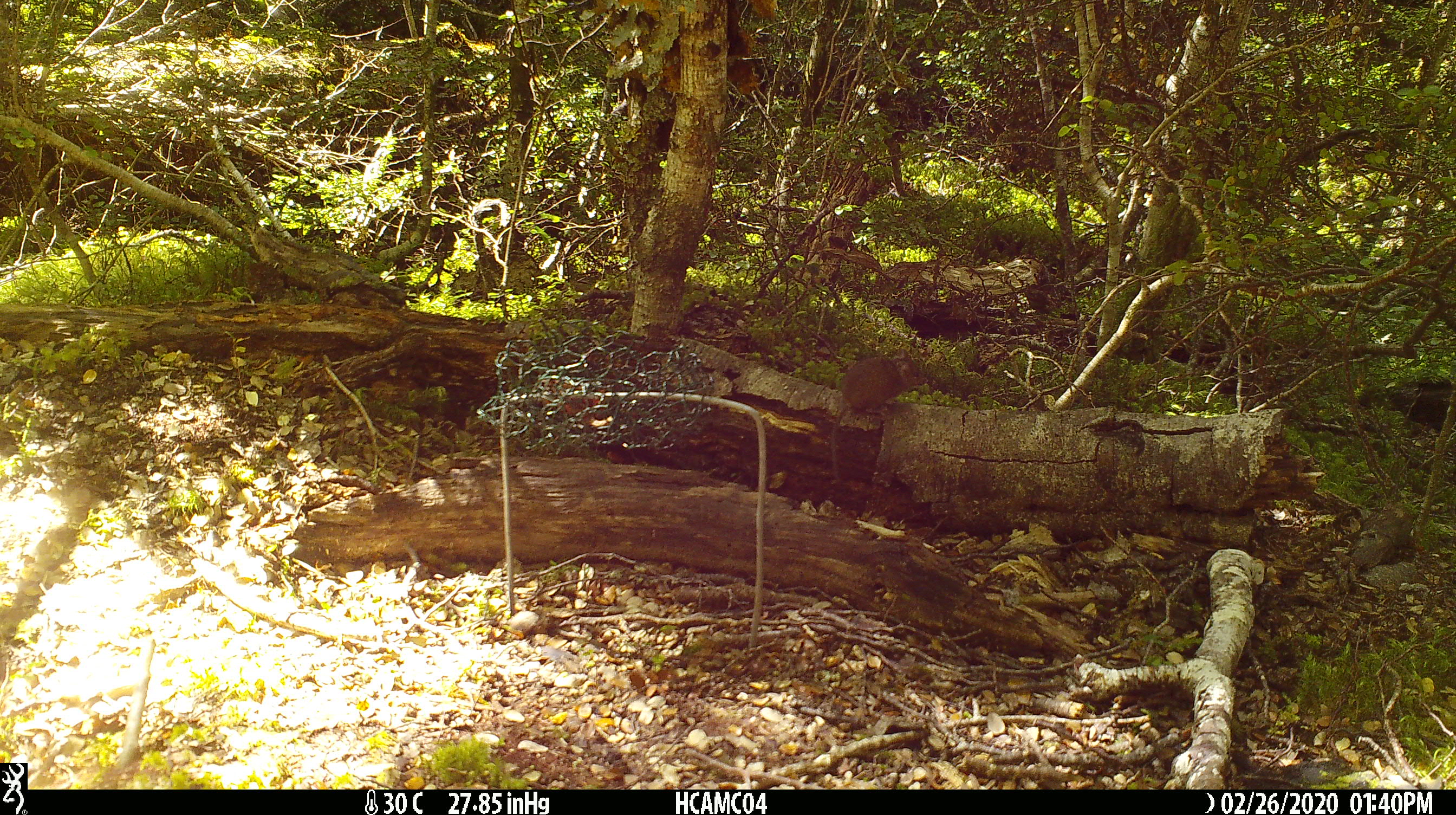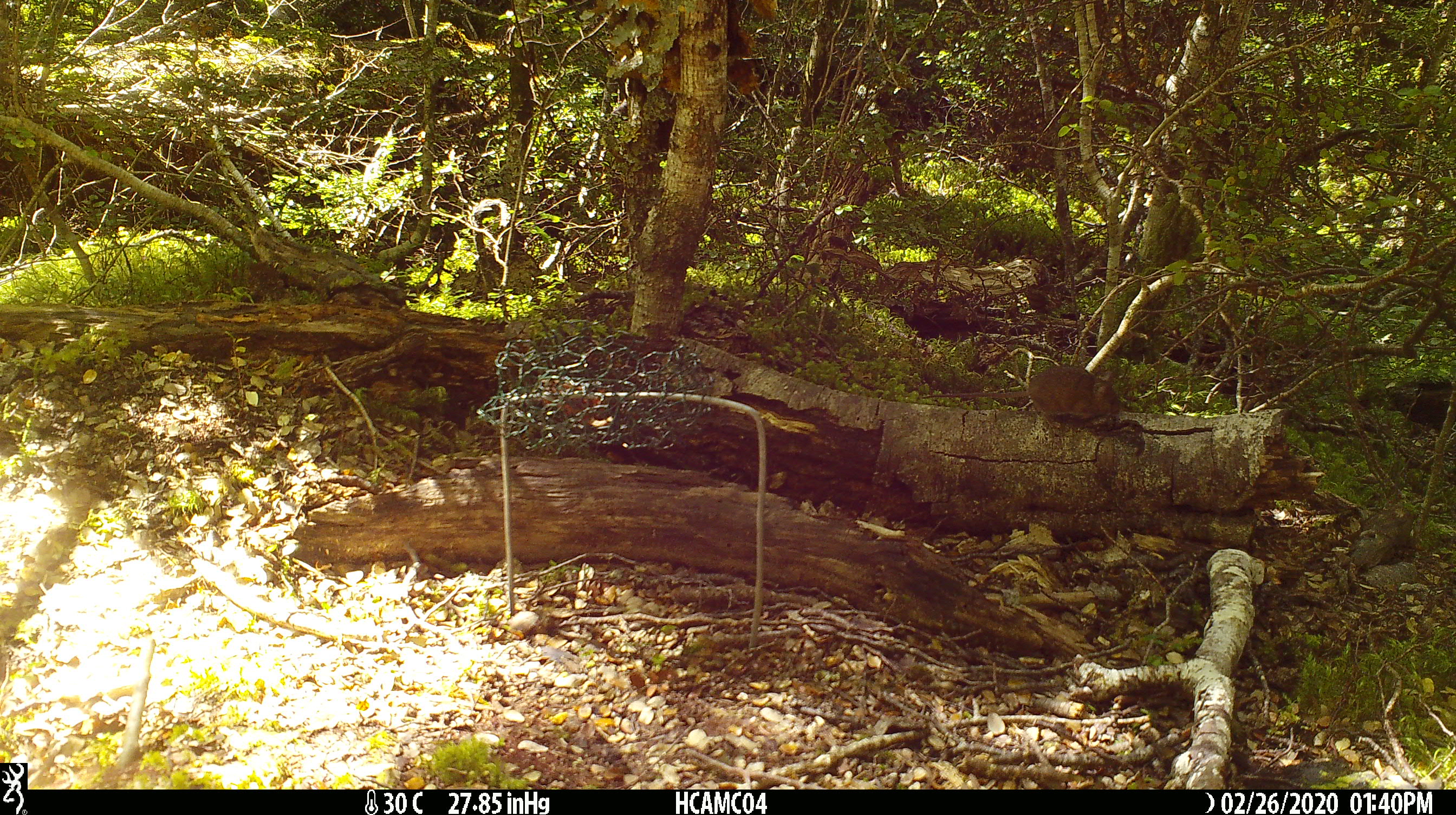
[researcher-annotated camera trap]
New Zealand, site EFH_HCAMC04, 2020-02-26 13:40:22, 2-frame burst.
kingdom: Animalia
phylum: Chordata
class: Mammalia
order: Rodentia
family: Muridae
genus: Mus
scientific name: Mus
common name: mouse